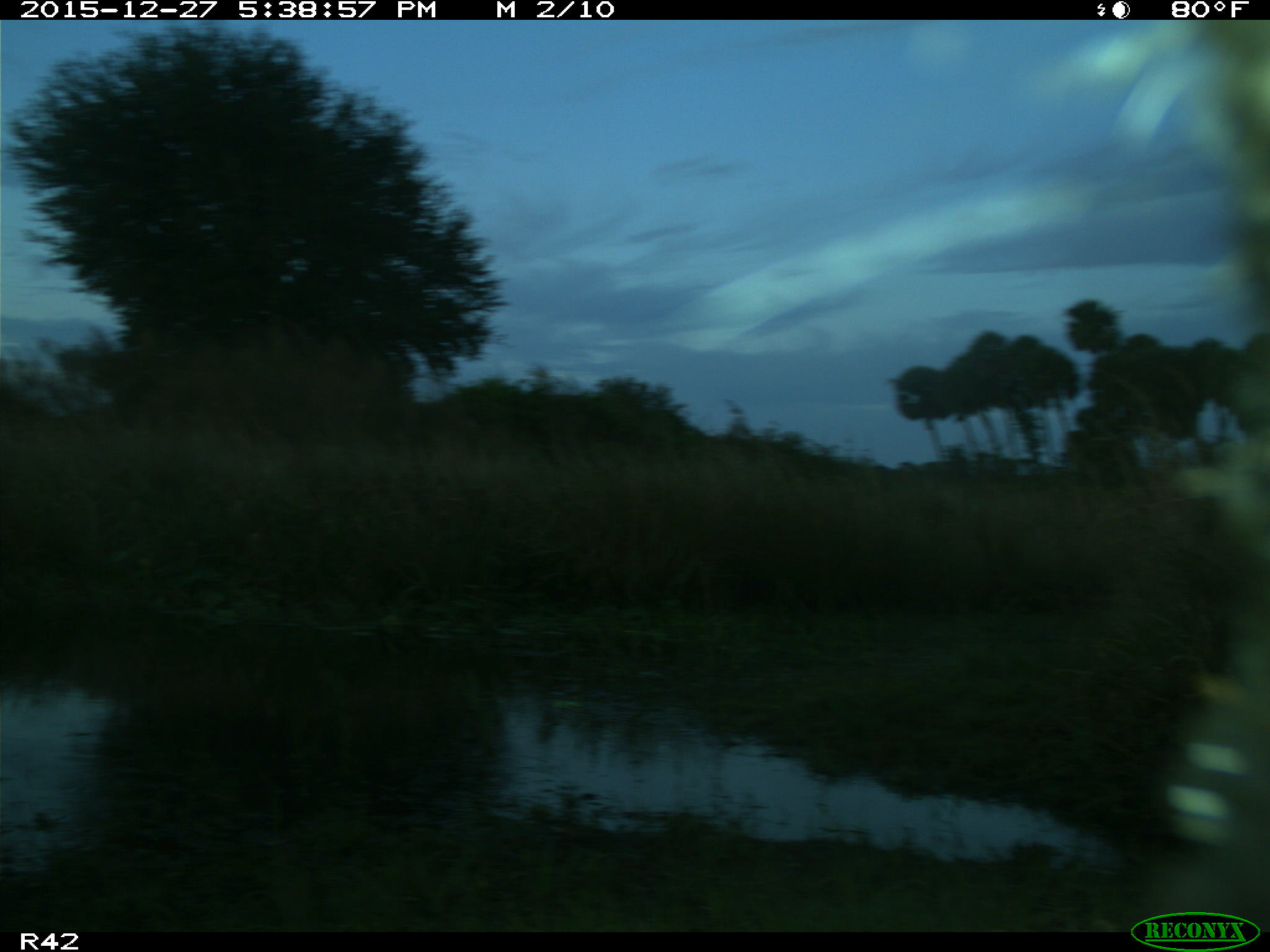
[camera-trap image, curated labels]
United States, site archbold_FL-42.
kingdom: Animalia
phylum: Chordata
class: Mammalia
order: Artiodactyla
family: Bovidae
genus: Bos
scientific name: Bos taurus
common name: domestic cow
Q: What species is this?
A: Bos taurus (domestic cow).